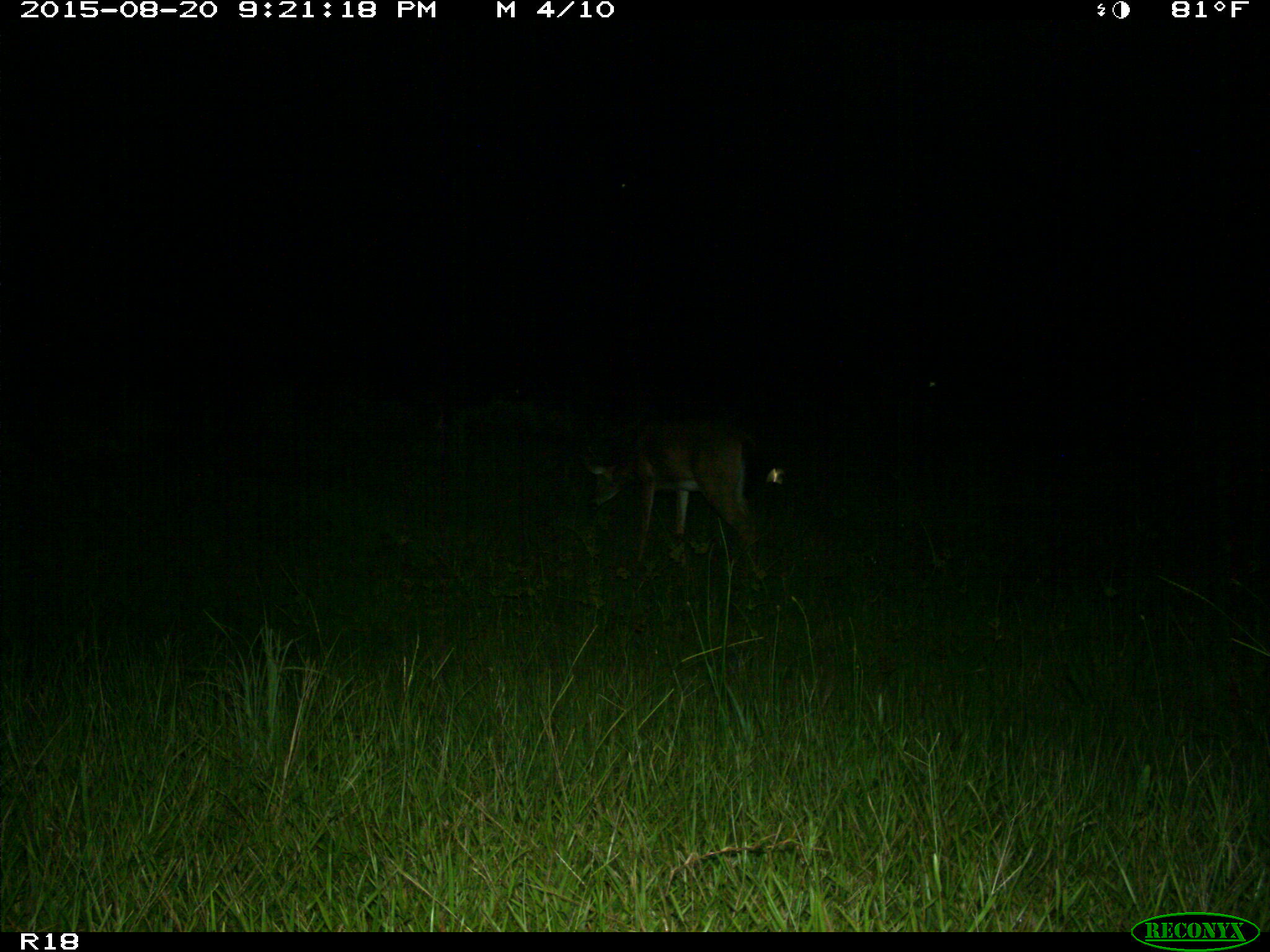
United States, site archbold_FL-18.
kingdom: Animalia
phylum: Chordata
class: Mammalia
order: Artiodactyla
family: Cervidae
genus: Odocoileus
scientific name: Odocoileus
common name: deer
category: unidentified deer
Unidentified deer (deer) (Odocoileus).